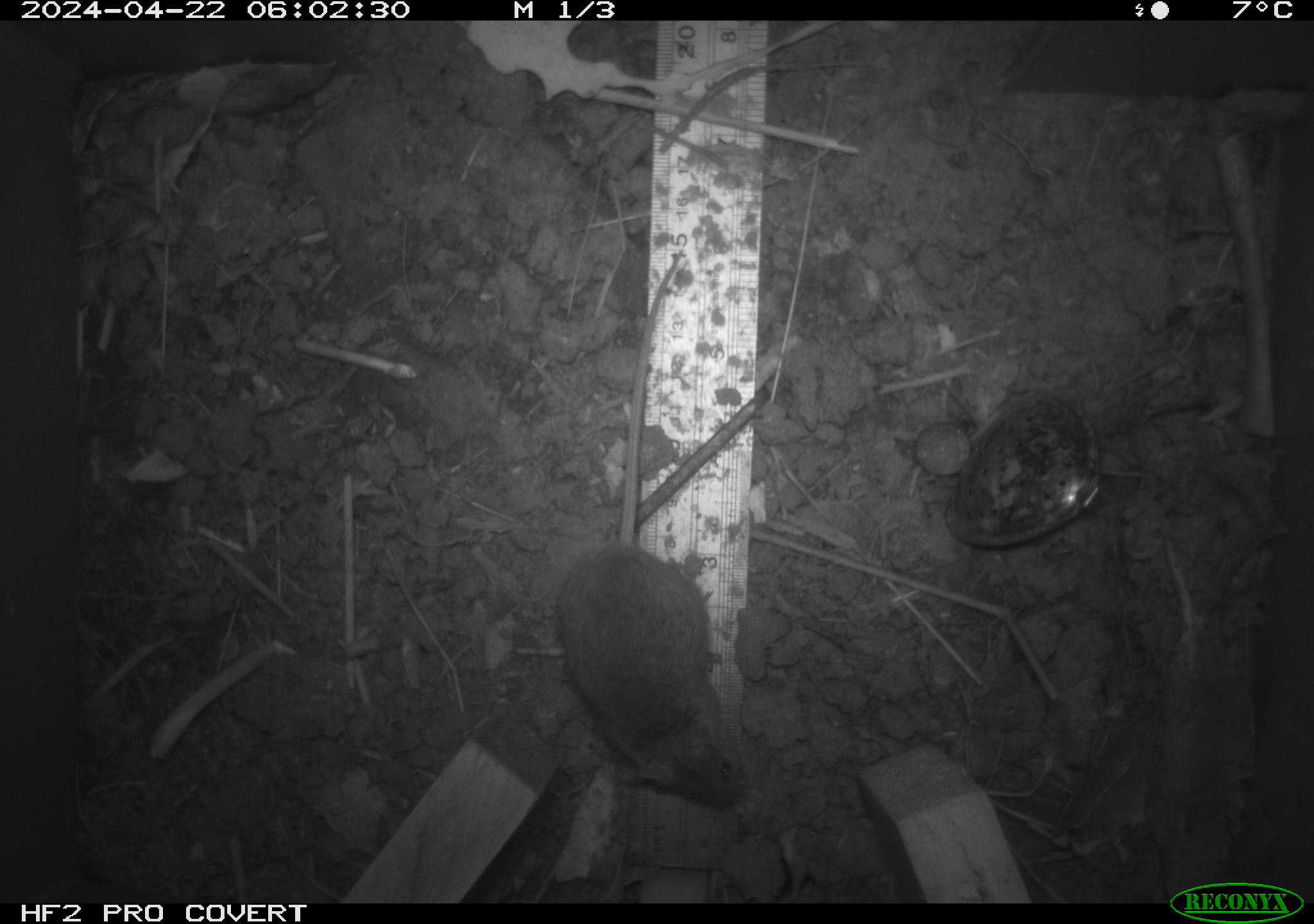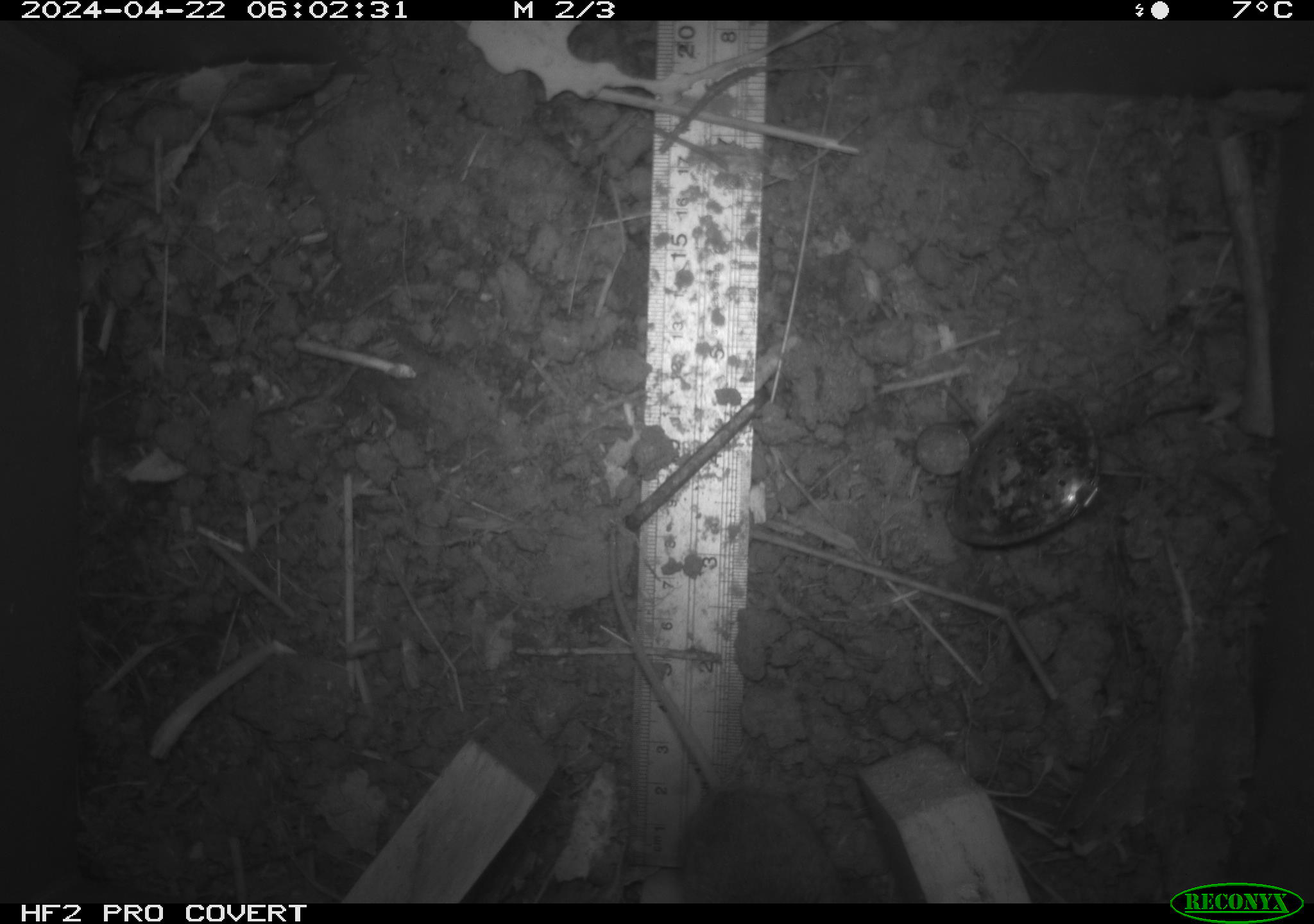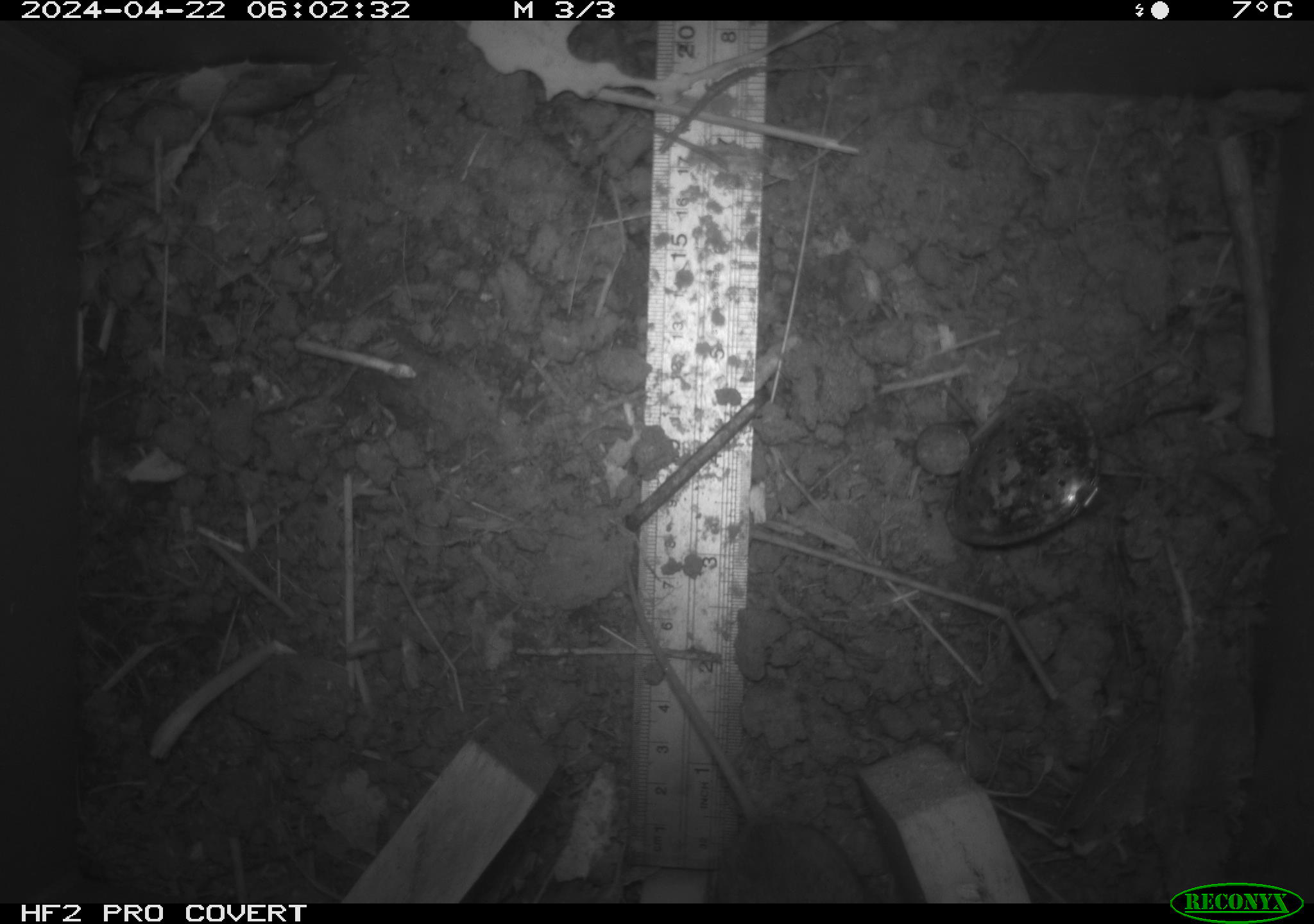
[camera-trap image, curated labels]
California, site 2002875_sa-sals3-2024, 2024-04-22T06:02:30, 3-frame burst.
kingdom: Animalia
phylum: Chordata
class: Mammalia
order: Rodentia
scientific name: Rodentia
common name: rodent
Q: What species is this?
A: Rodent (Rodentia).